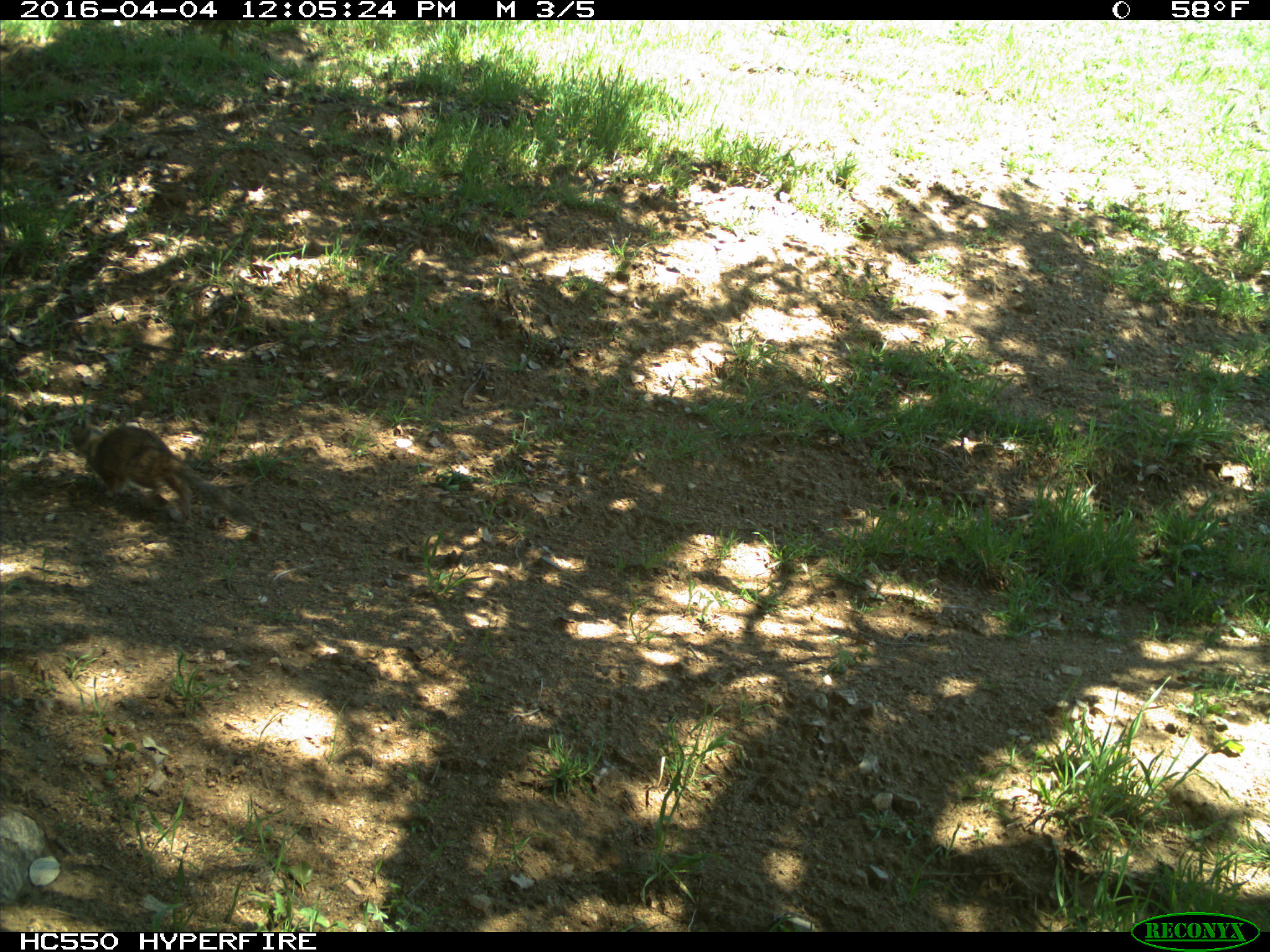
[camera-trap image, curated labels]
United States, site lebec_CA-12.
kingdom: Animalia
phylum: Chordata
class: Mammalia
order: Rodentia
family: Sciuridae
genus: Otospermophilus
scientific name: Otospermophilus beecheyi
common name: california ground squirrel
Otospermophilus beecheyi (california ground squirrel).